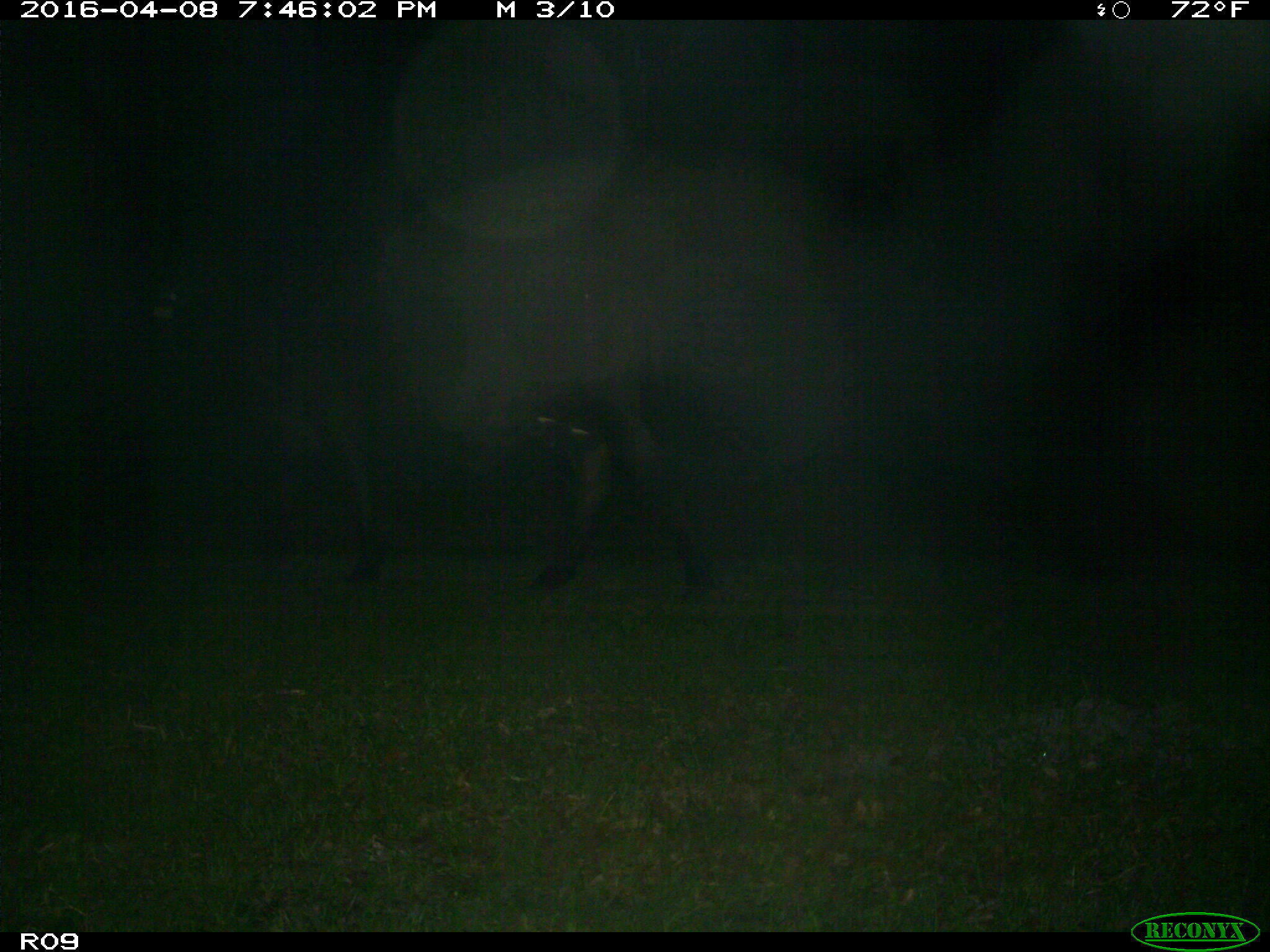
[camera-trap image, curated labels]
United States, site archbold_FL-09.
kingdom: Animalia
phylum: Chordata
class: Mammalia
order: Artiodactyla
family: Bovidae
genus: Bos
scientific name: Bos taurus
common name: domestic cow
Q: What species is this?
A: Bos taurus (domestic cow).